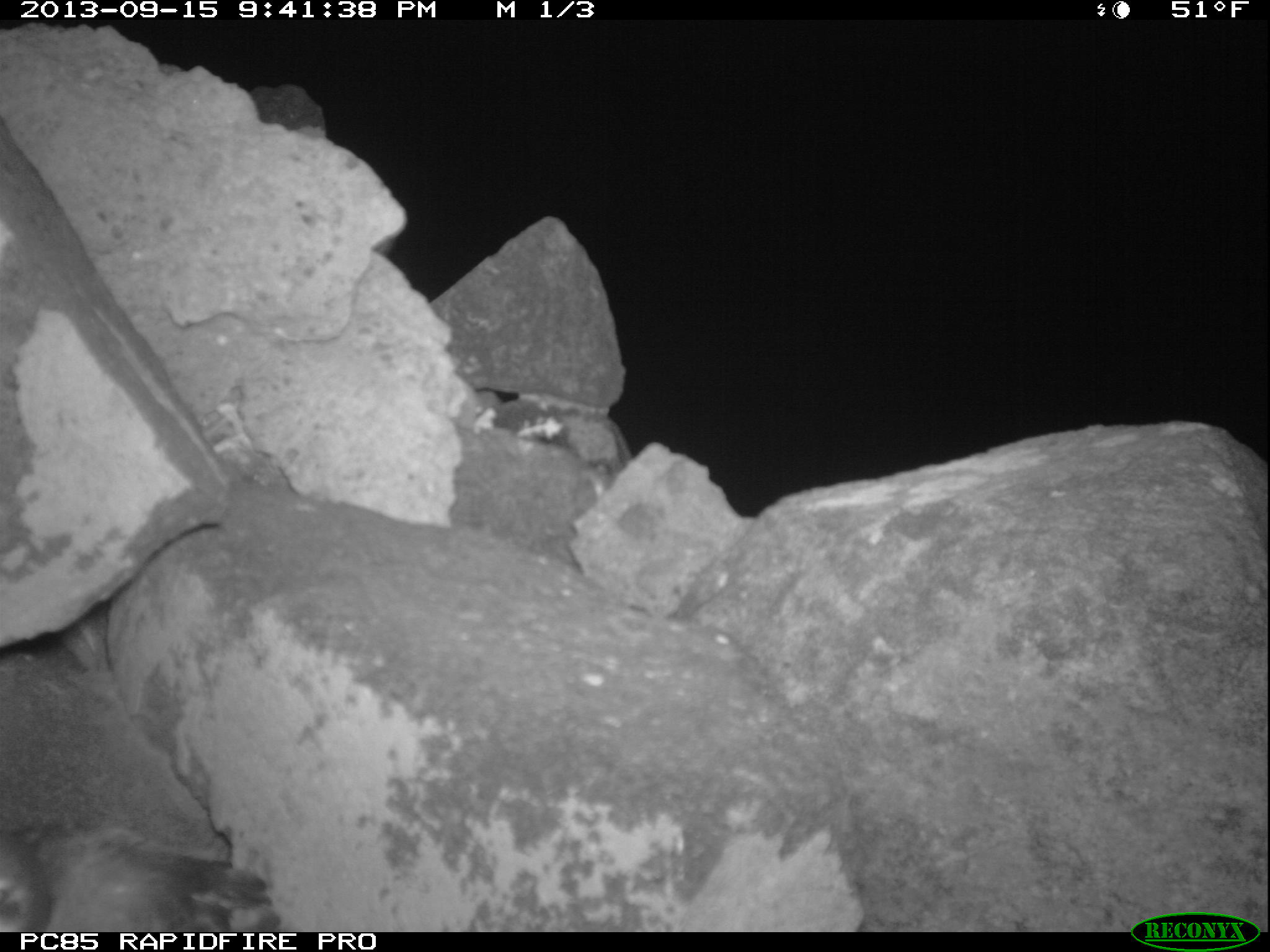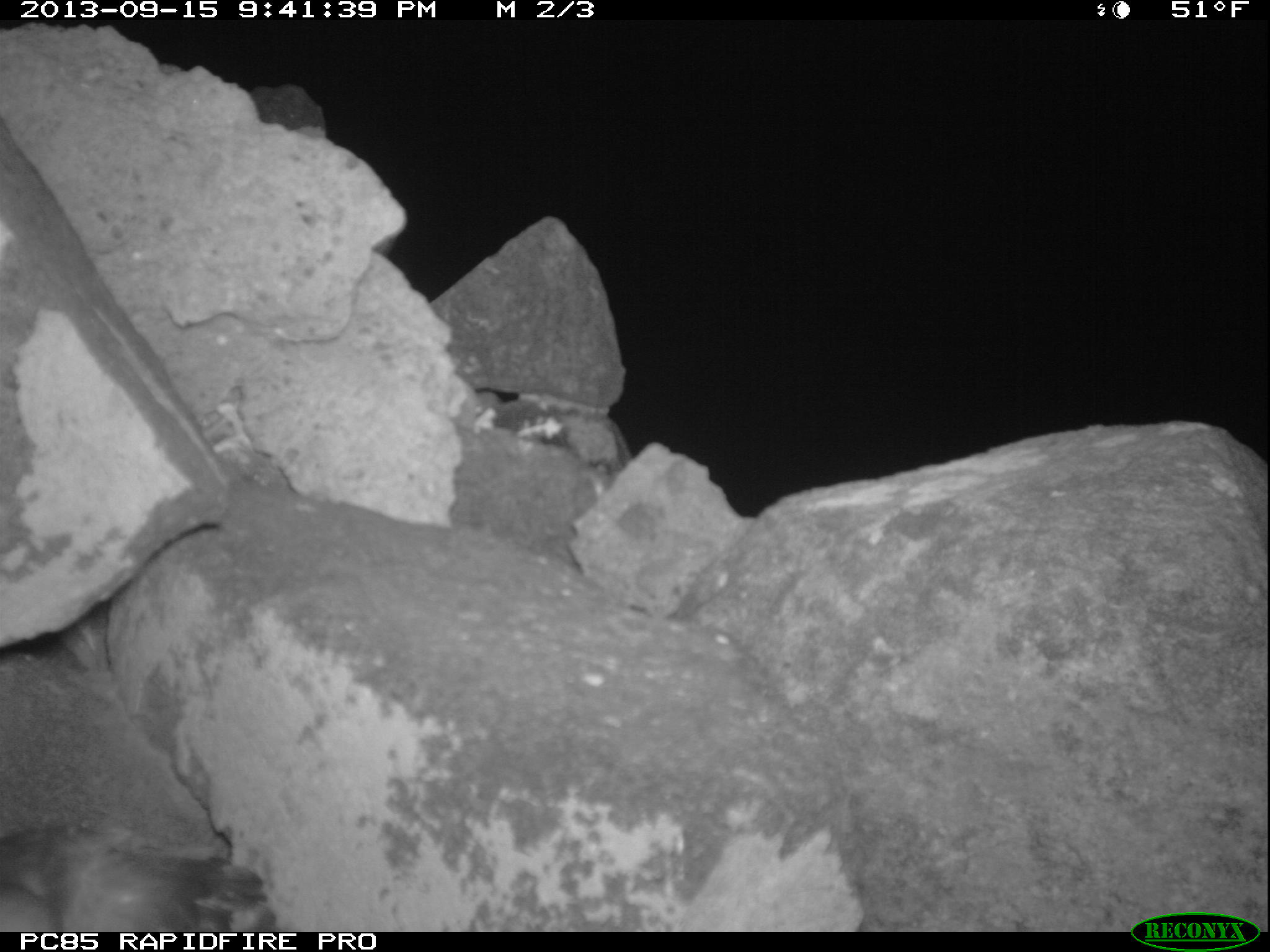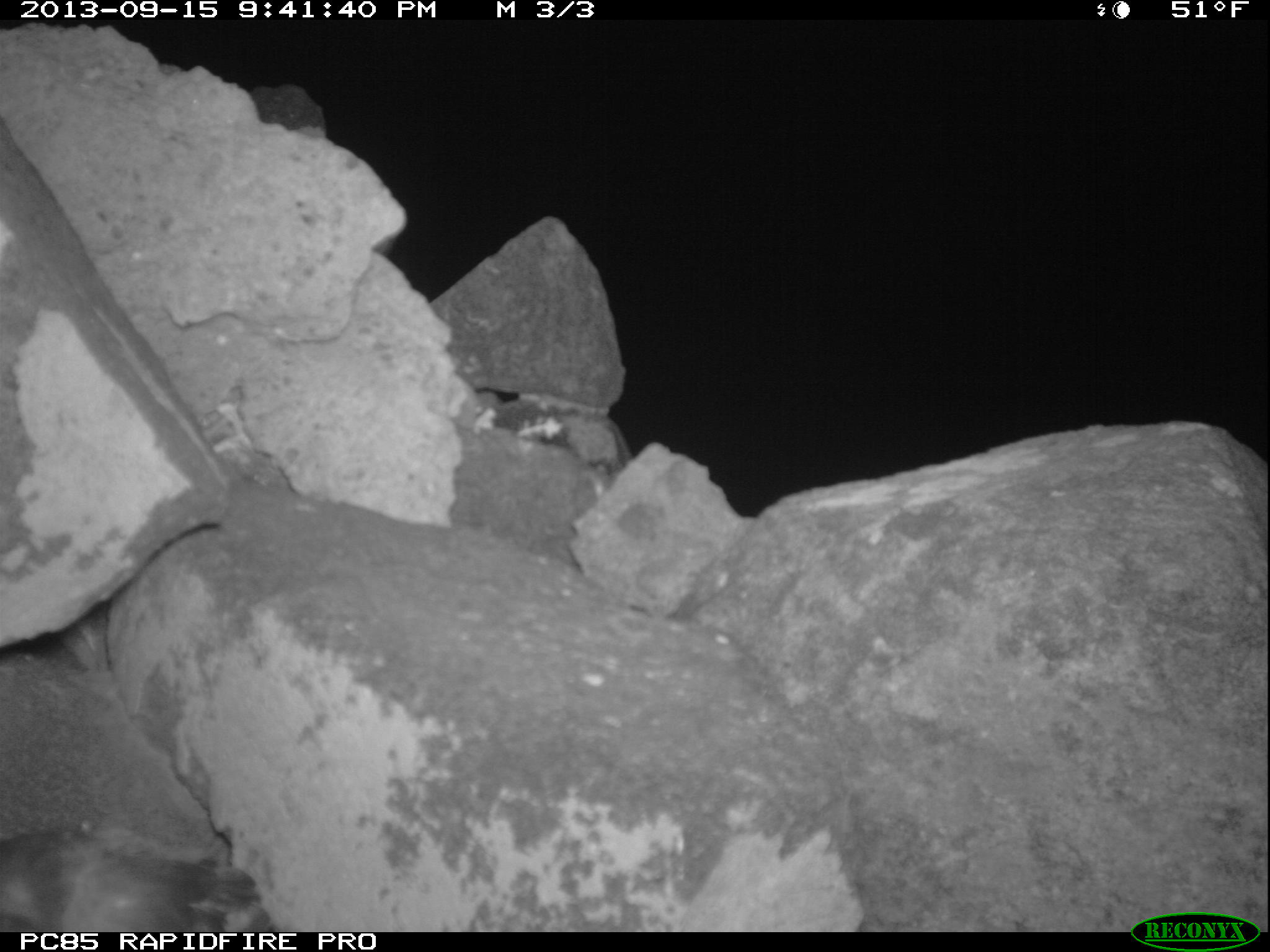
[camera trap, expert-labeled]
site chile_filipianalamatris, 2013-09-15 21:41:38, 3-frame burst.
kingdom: Animalia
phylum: Chordata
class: Aves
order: Procellariiformes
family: Procellariidae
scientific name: Procellariidae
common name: petrel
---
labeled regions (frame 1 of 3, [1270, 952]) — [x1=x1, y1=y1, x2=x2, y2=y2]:
petrel: [x1=0, y1=821, x2=282, y2=936]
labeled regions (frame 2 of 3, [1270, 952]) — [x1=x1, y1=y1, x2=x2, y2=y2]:
petrel: [x1=0, y1=824, x2=278, y2=937]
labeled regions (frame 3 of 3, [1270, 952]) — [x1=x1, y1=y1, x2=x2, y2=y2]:
petrel: [x1=0, y1=823, x2=272, y2=938]